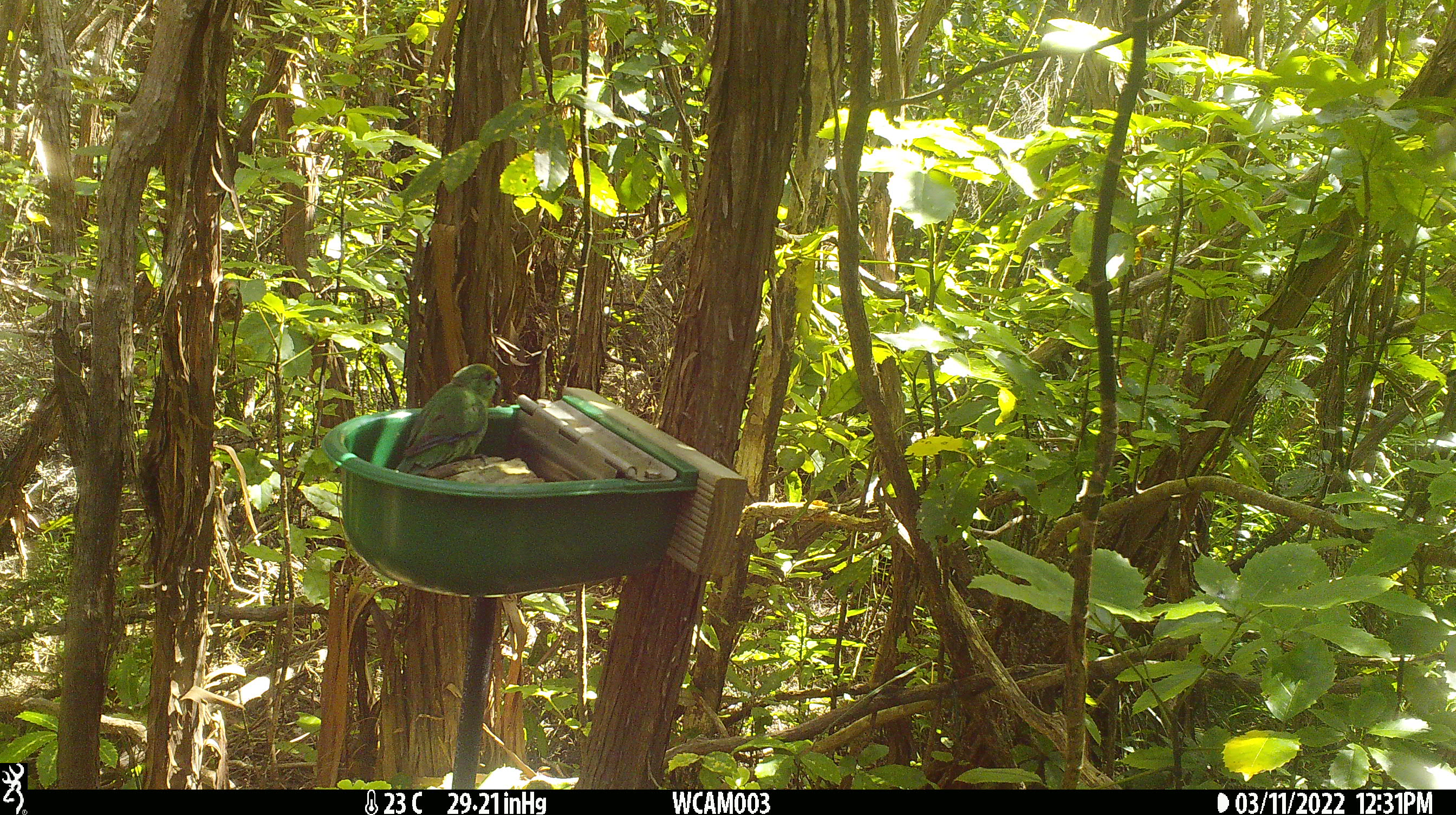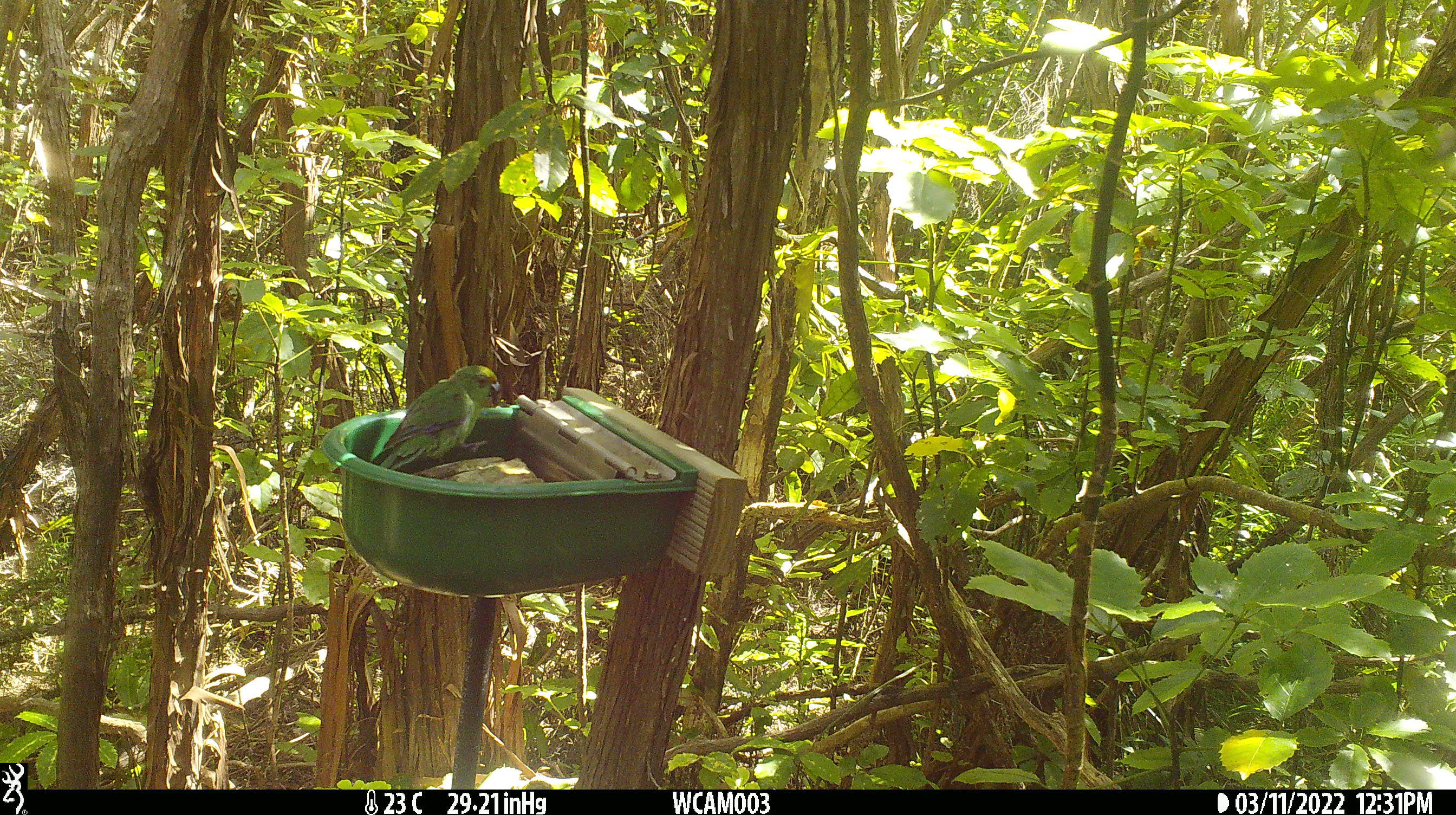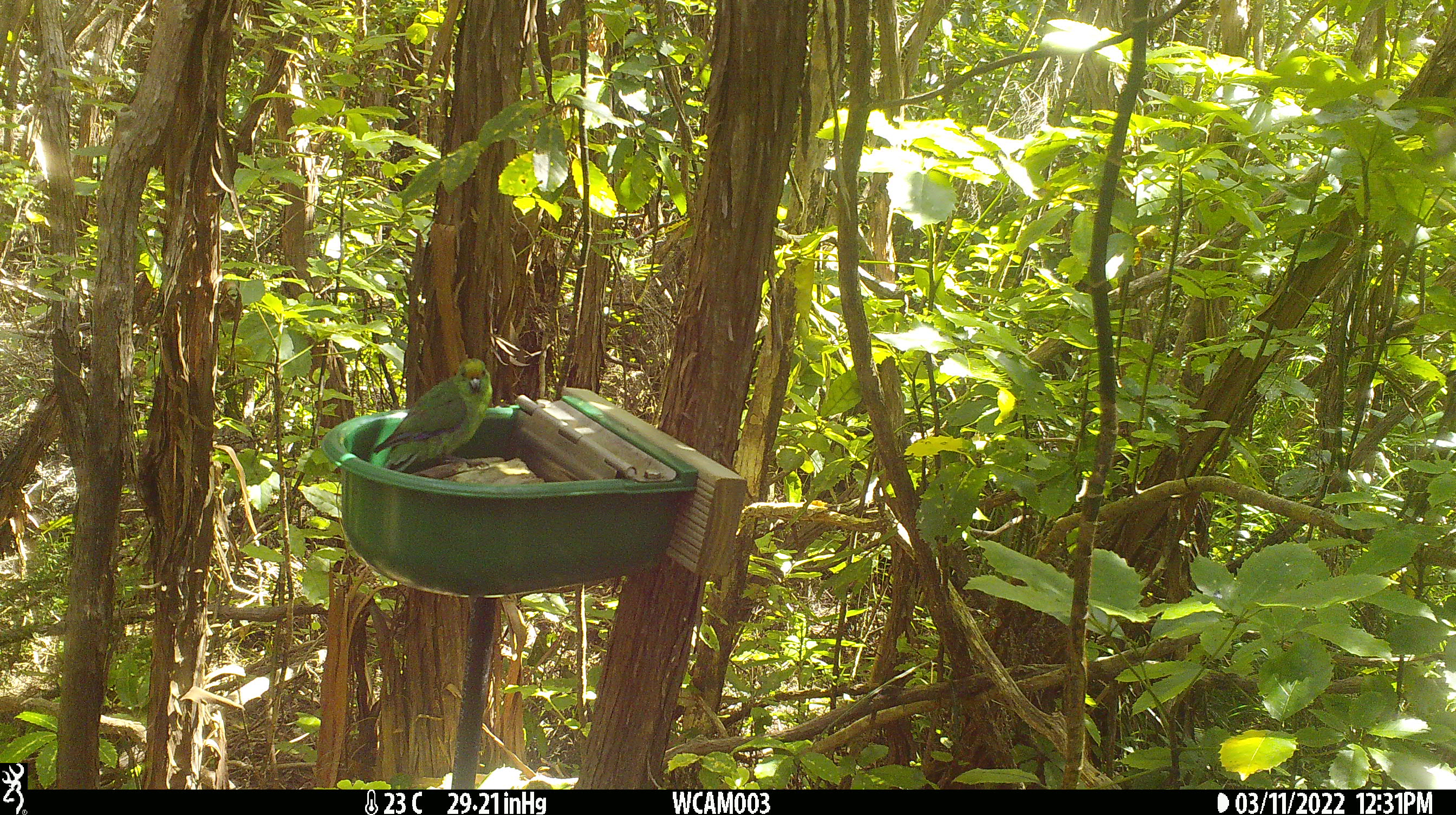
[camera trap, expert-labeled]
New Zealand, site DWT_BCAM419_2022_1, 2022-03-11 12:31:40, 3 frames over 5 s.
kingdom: Animalia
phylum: Chordata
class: Aves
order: Psittaciformes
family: Psittaculidae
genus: Cyanoramphus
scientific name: Cyanoramphus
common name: parakeet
Parakeet (Cyanoramphus).